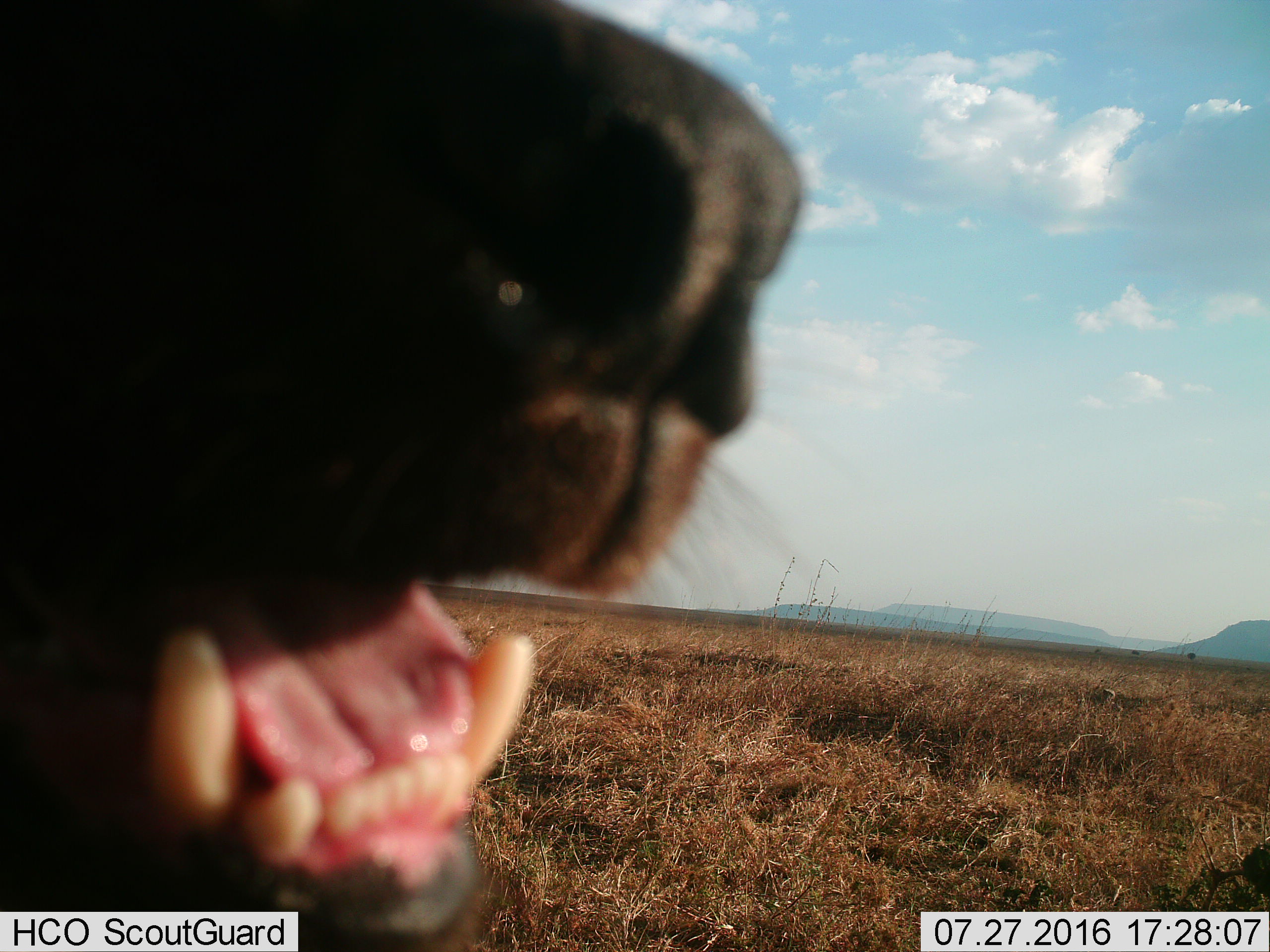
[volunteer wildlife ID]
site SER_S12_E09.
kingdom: Animalia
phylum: Chordata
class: Mammalia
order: Carnivora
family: Felidae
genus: Panthera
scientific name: Panthera leo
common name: lion female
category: lionfemale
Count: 1.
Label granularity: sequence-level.